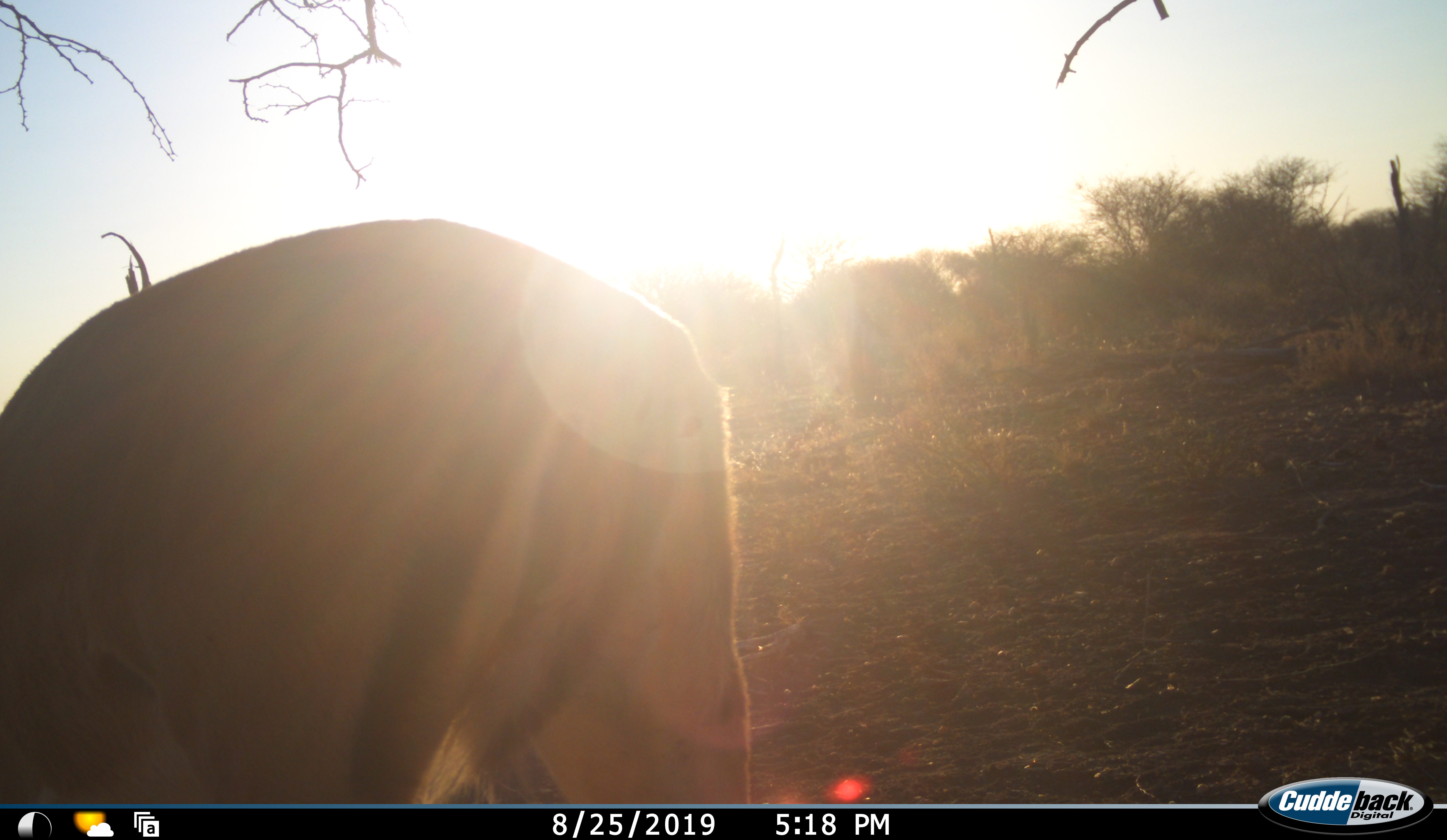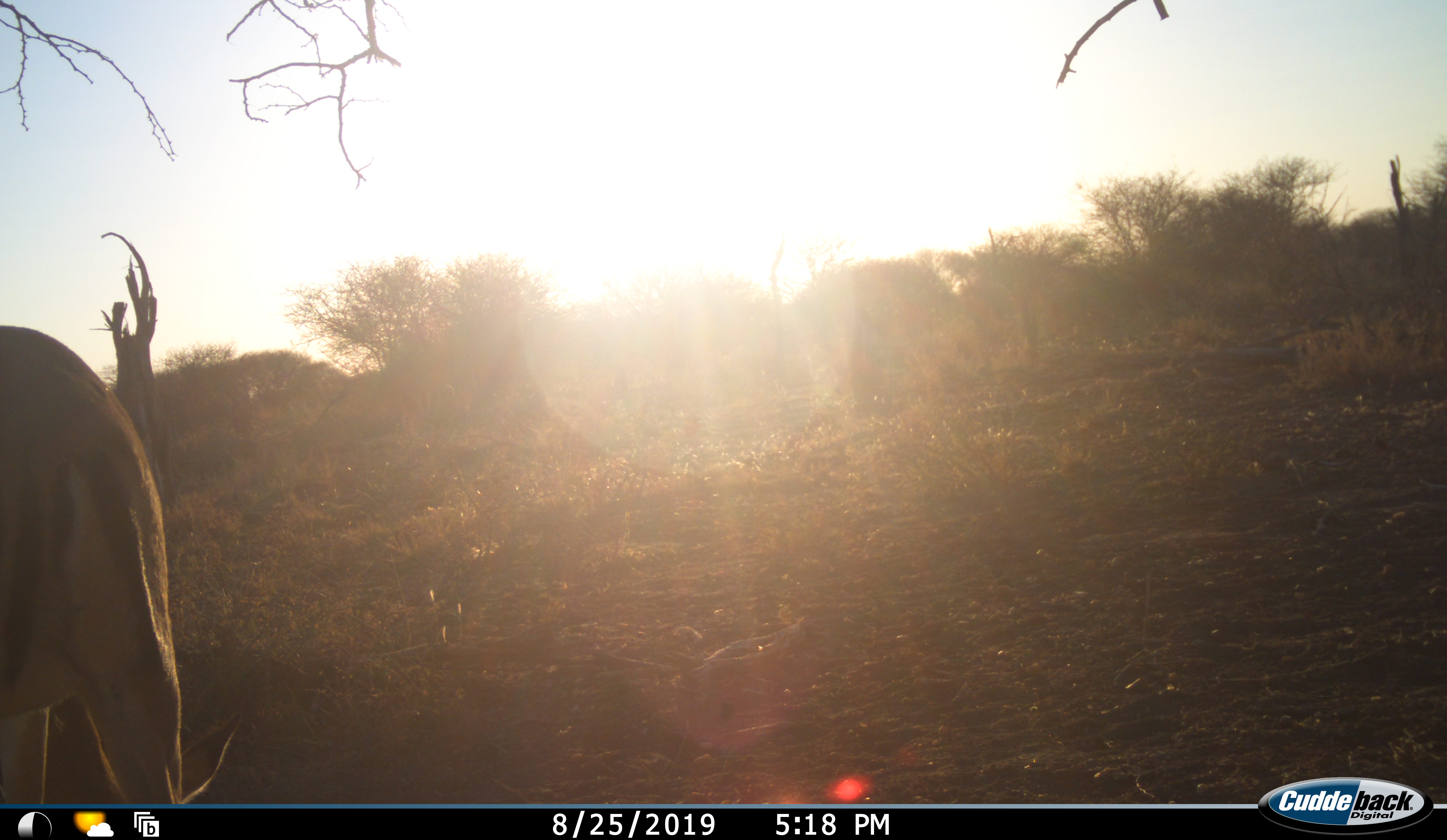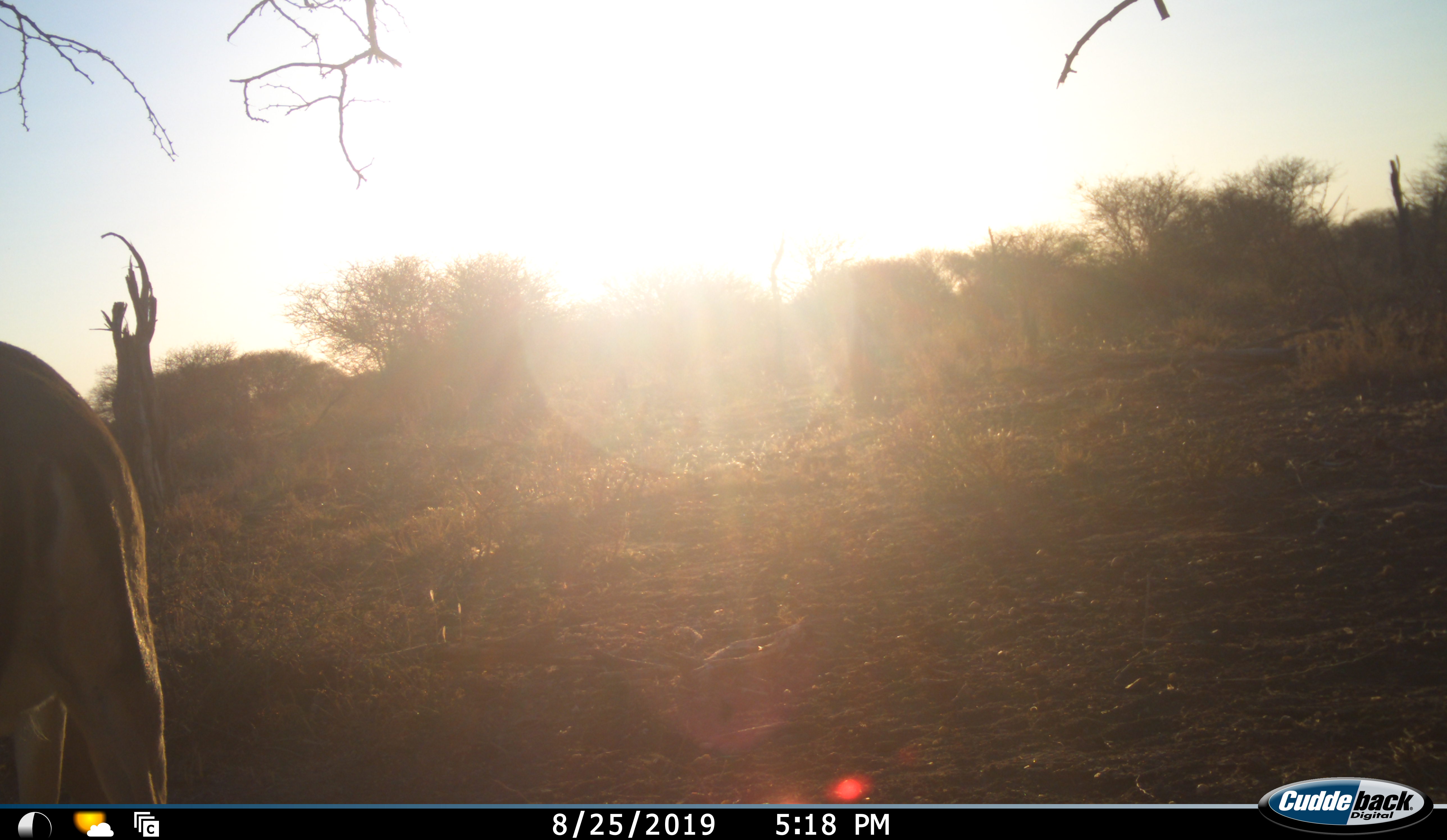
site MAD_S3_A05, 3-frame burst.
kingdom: Animalia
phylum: Chordata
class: Mammalia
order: Artiodactyla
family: Bovidae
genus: Aepyceros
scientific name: Aepyceros melampus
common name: impala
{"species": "impala (Aepyceros melampus)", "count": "1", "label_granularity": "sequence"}